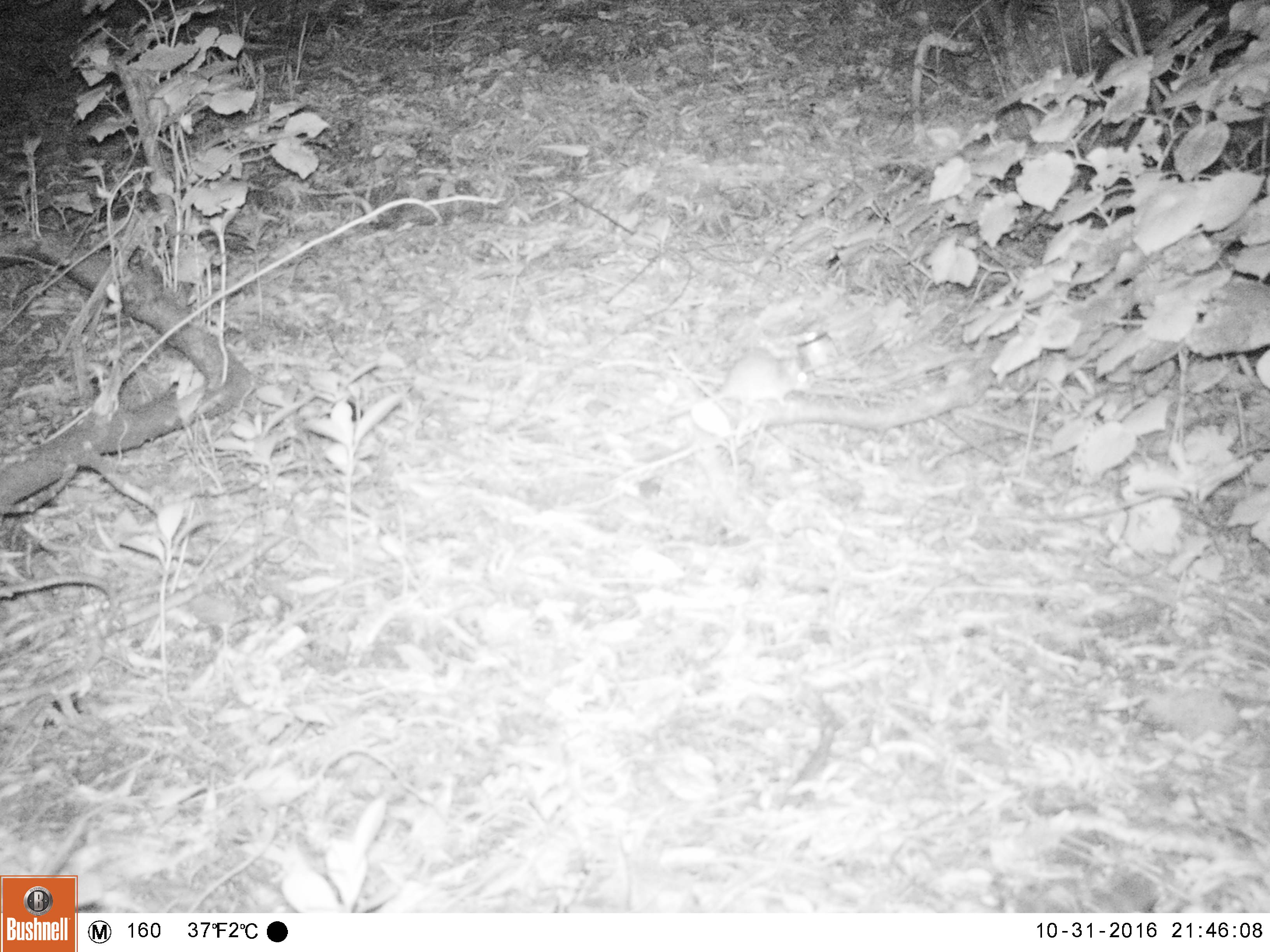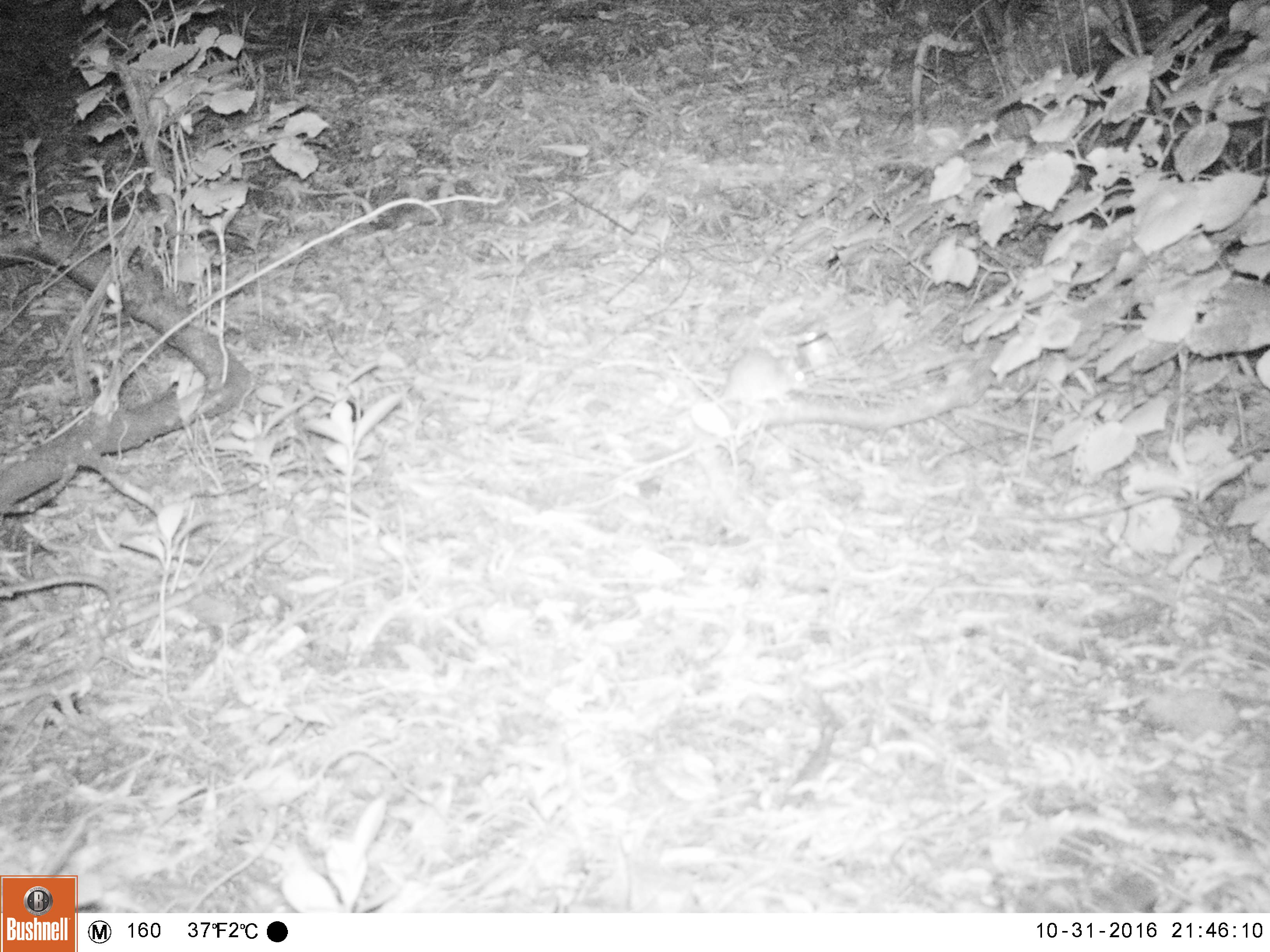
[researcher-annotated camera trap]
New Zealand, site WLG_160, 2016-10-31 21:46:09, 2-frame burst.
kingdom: Animalia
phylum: Chordata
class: Mammalia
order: Rodentia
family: Muridae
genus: Mus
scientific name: Mus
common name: mouse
Mouse (Mus).